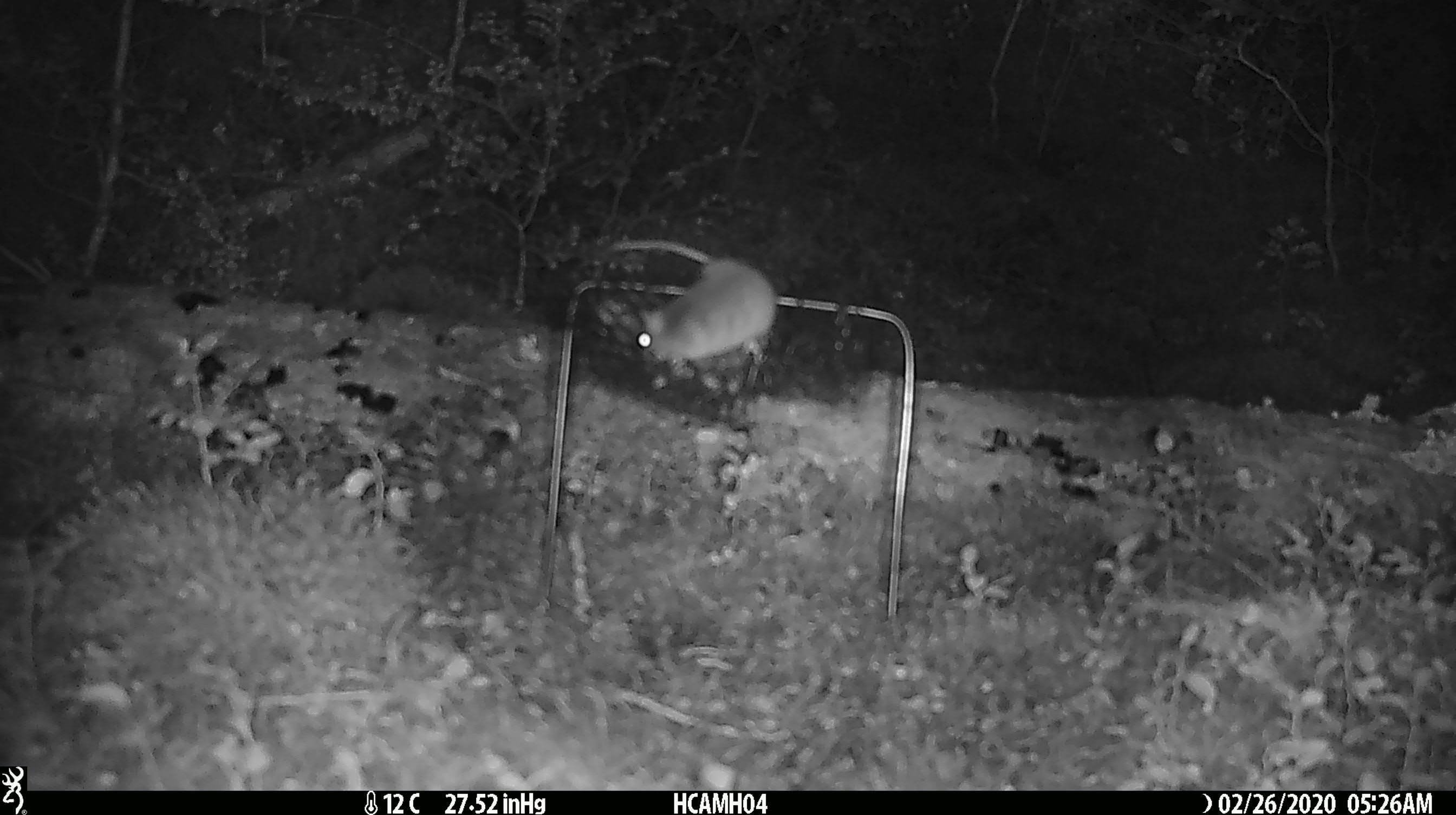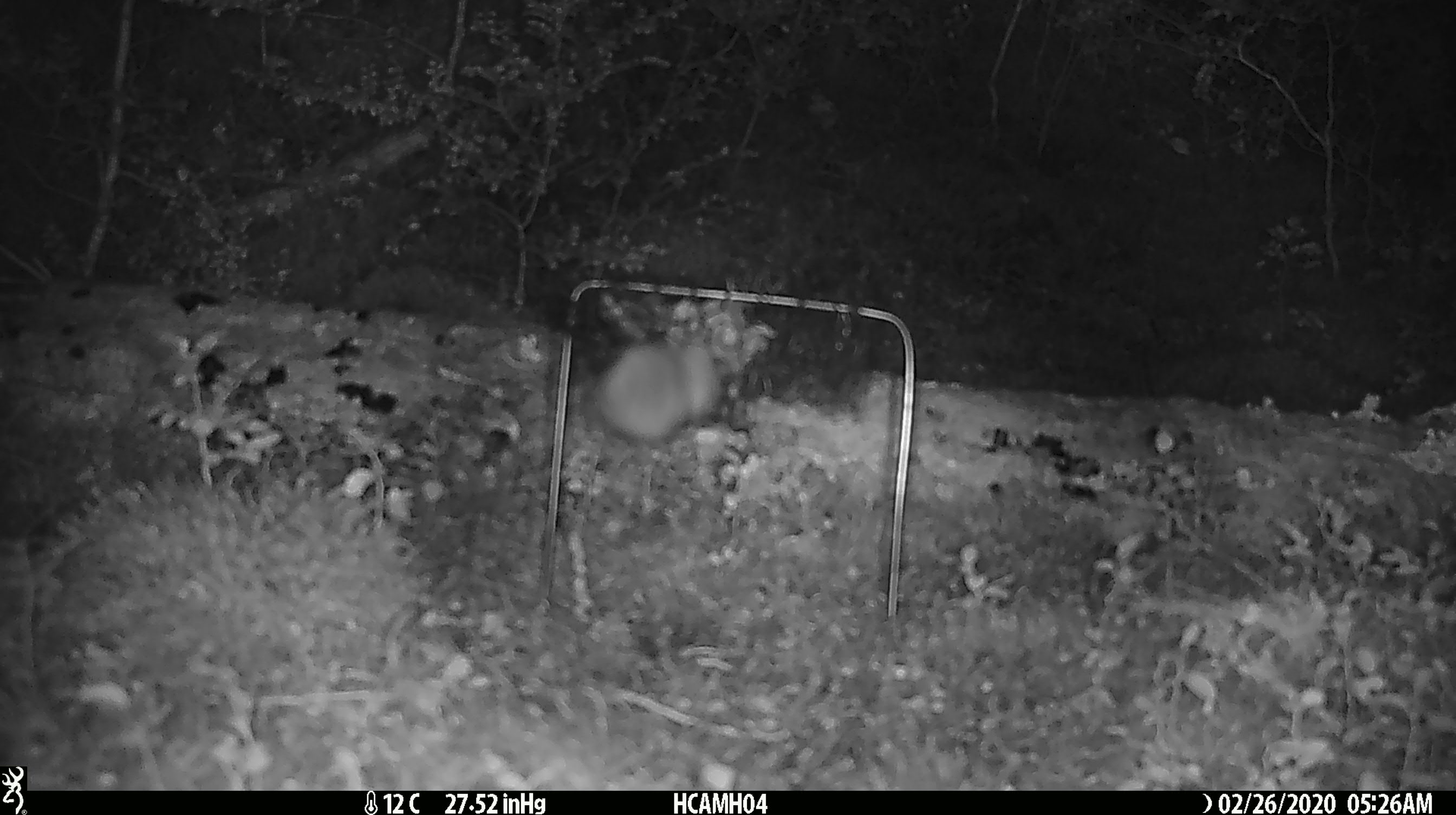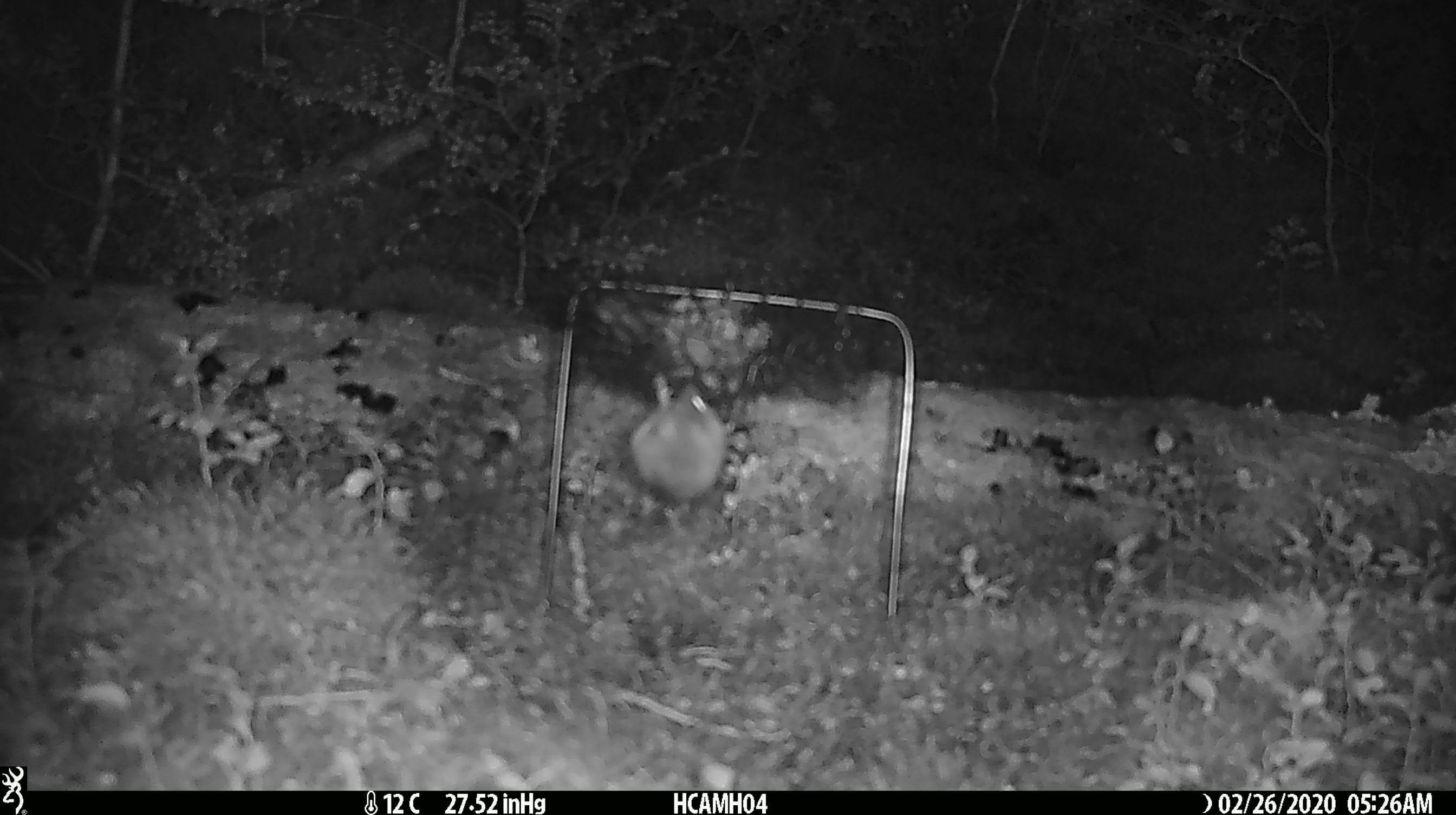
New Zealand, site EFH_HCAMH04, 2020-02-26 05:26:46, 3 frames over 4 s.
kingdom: Animalia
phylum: Chordata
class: Mammalia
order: Rodentia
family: Muridae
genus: Mus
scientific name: Mus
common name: mouse